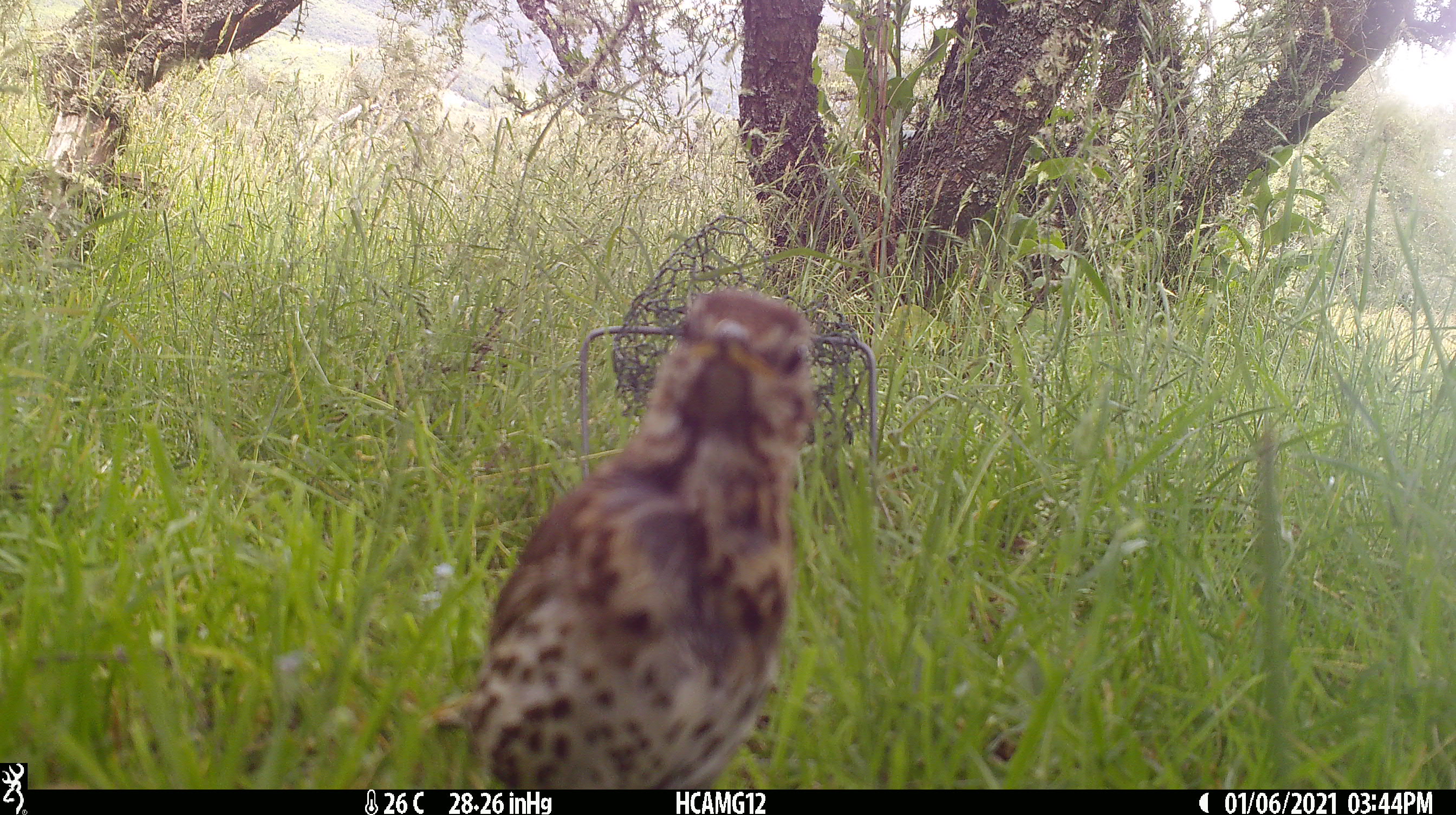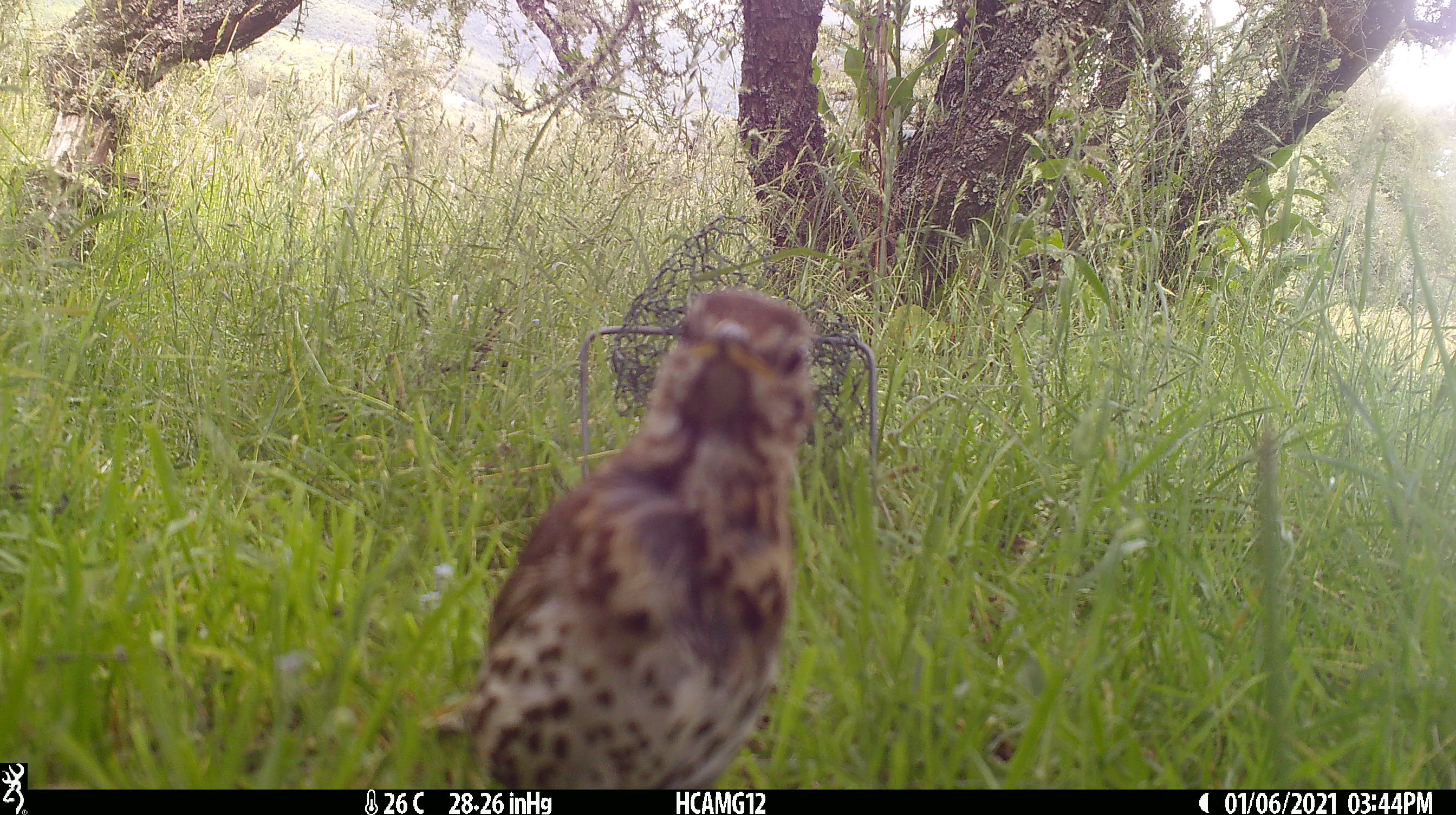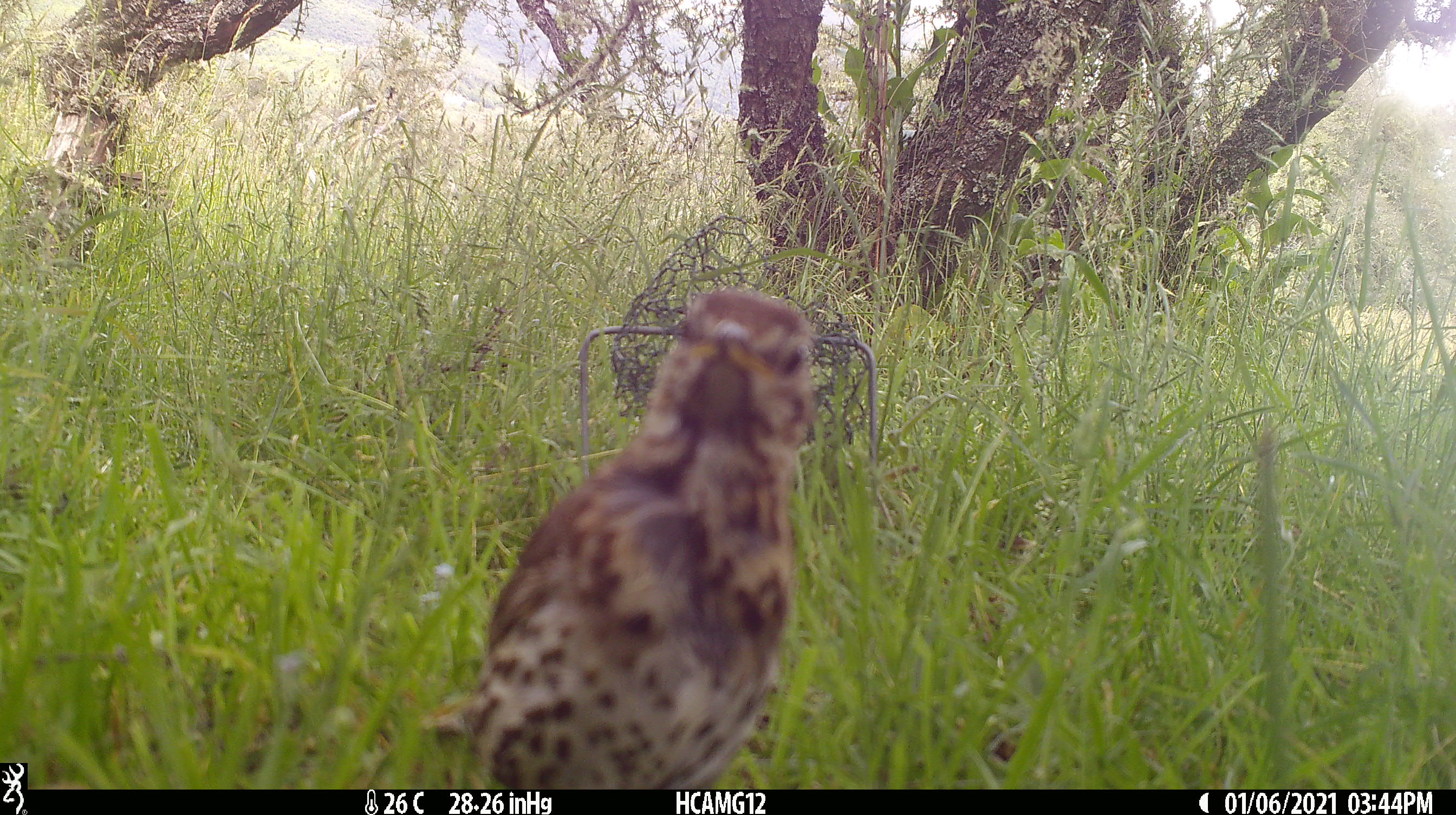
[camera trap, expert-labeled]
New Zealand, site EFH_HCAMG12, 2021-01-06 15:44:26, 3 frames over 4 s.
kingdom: Animalia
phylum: Chordata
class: Aves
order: Passeriformes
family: Turdidae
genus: Turdus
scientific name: Turdus philomelos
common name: song thrush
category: thrush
Thrush (song thrush) (Turdus philomelos).